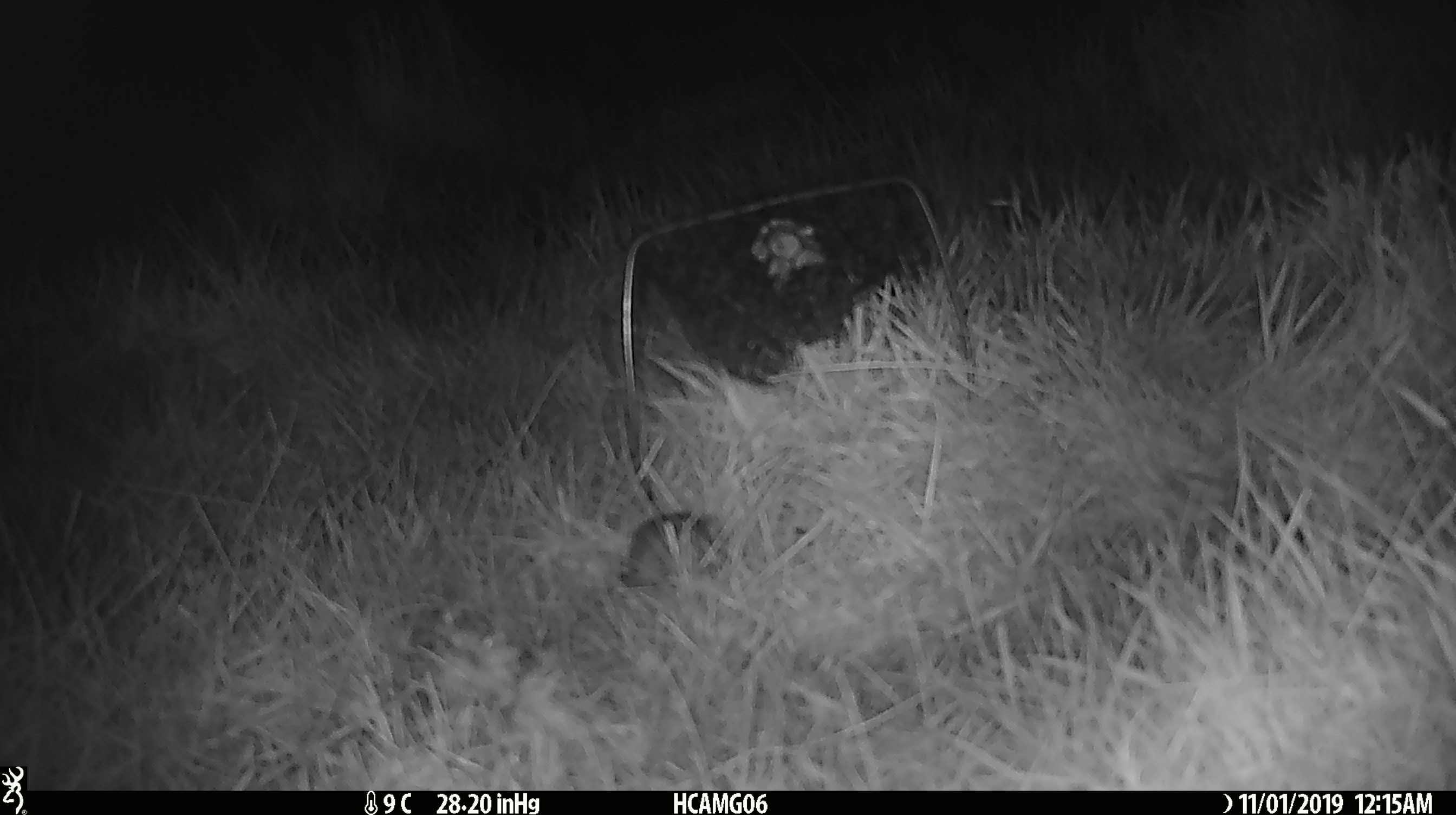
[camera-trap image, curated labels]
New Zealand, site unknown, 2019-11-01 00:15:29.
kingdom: Animalia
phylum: Chordata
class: Mammalia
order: Rodentia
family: Muridae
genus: Mus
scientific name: Mus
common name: mouse